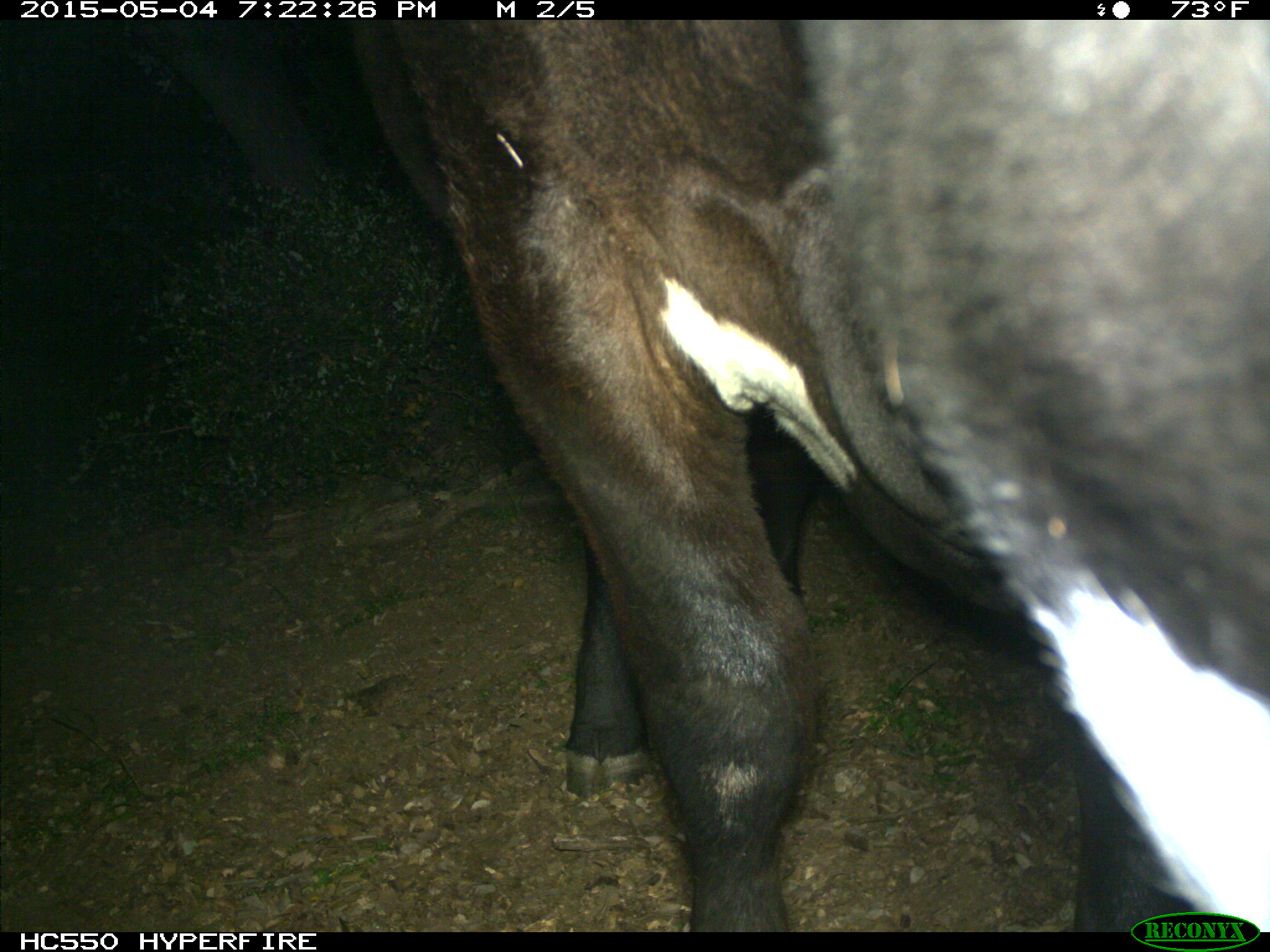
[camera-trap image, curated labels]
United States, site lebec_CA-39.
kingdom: Animalia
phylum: Chordata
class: Mammalia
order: Artiodactyla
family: Bovidae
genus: Bos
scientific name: Bos taurus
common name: domestic cow